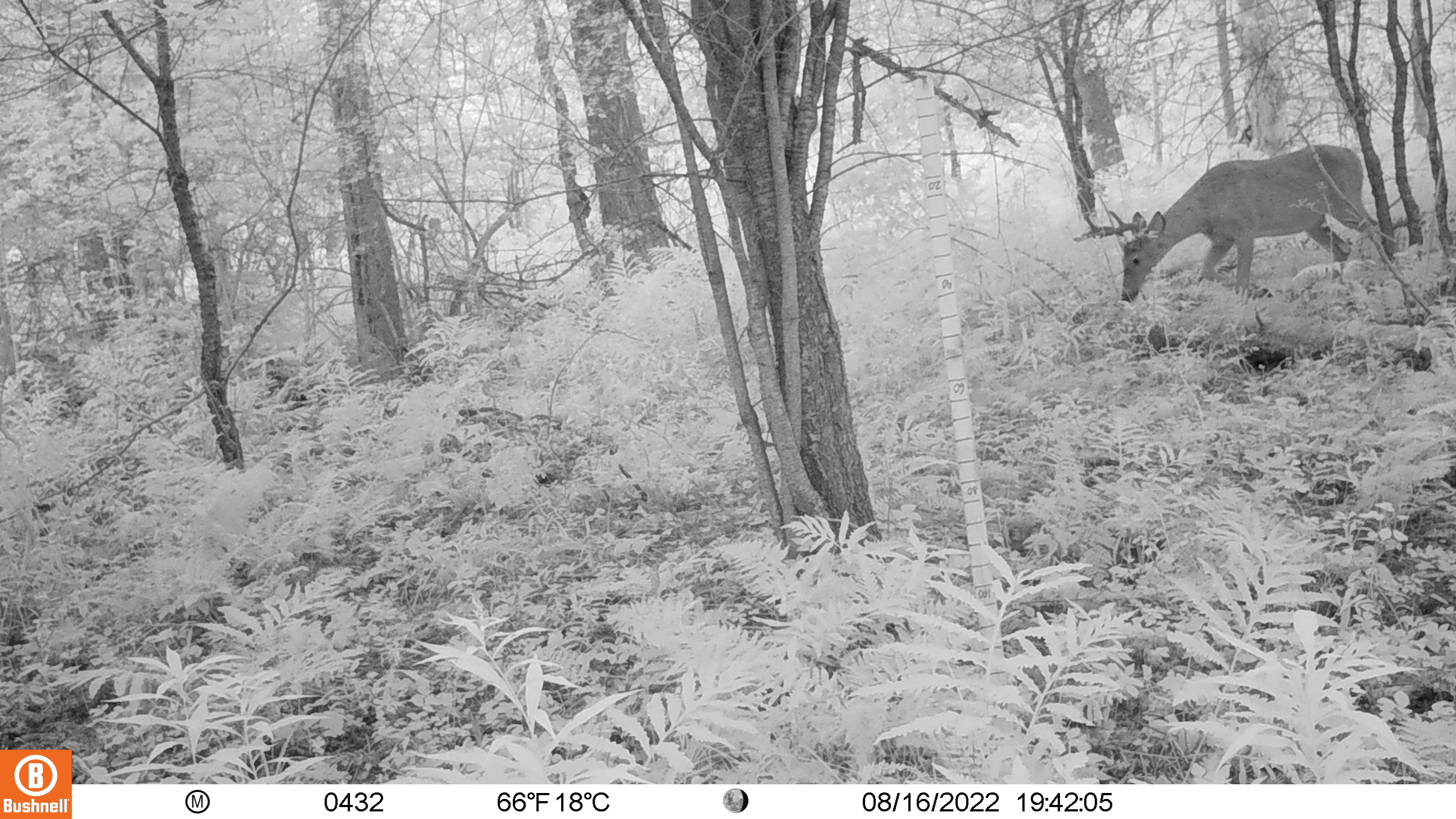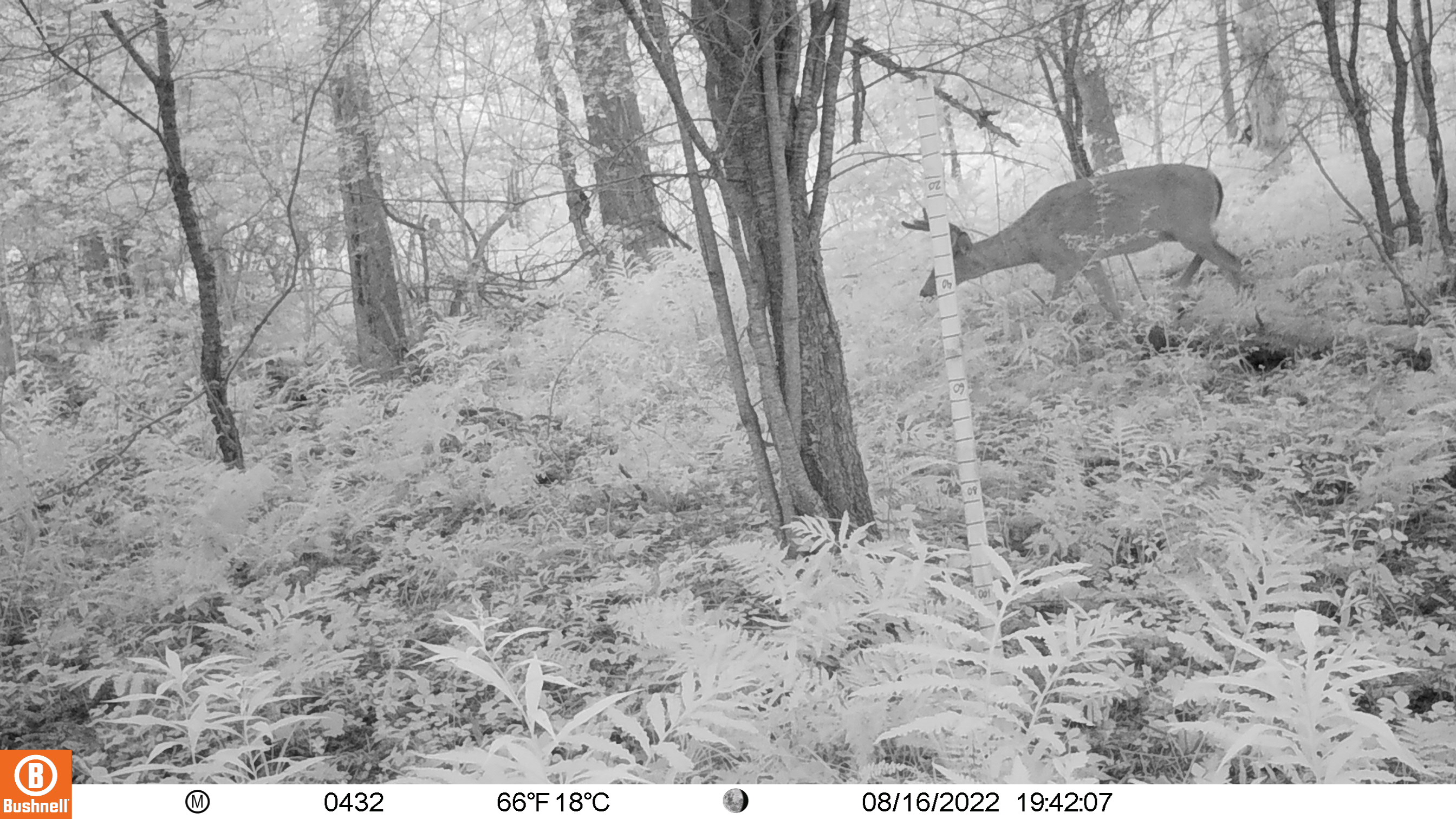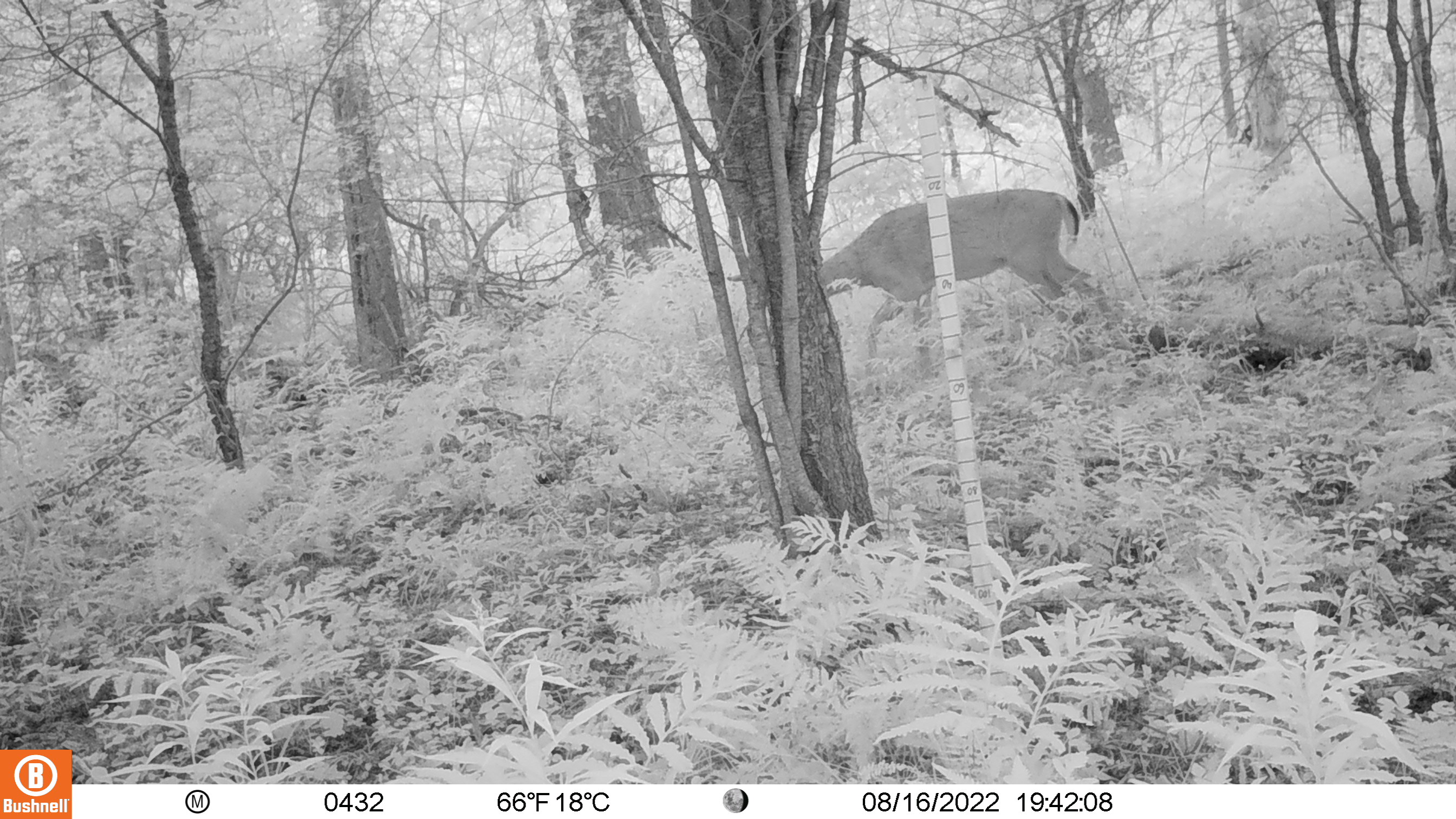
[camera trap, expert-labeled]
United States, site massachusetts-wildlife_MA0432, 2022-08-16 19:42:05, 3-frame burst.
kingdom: Animalia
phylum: Chordata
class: Mammalia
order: Artiodactyla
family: Cervidae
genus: Odocoileus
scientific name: Odocoileus virginianus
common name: white-tailed deer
White-tailed deer (Odocoileus virginianus).